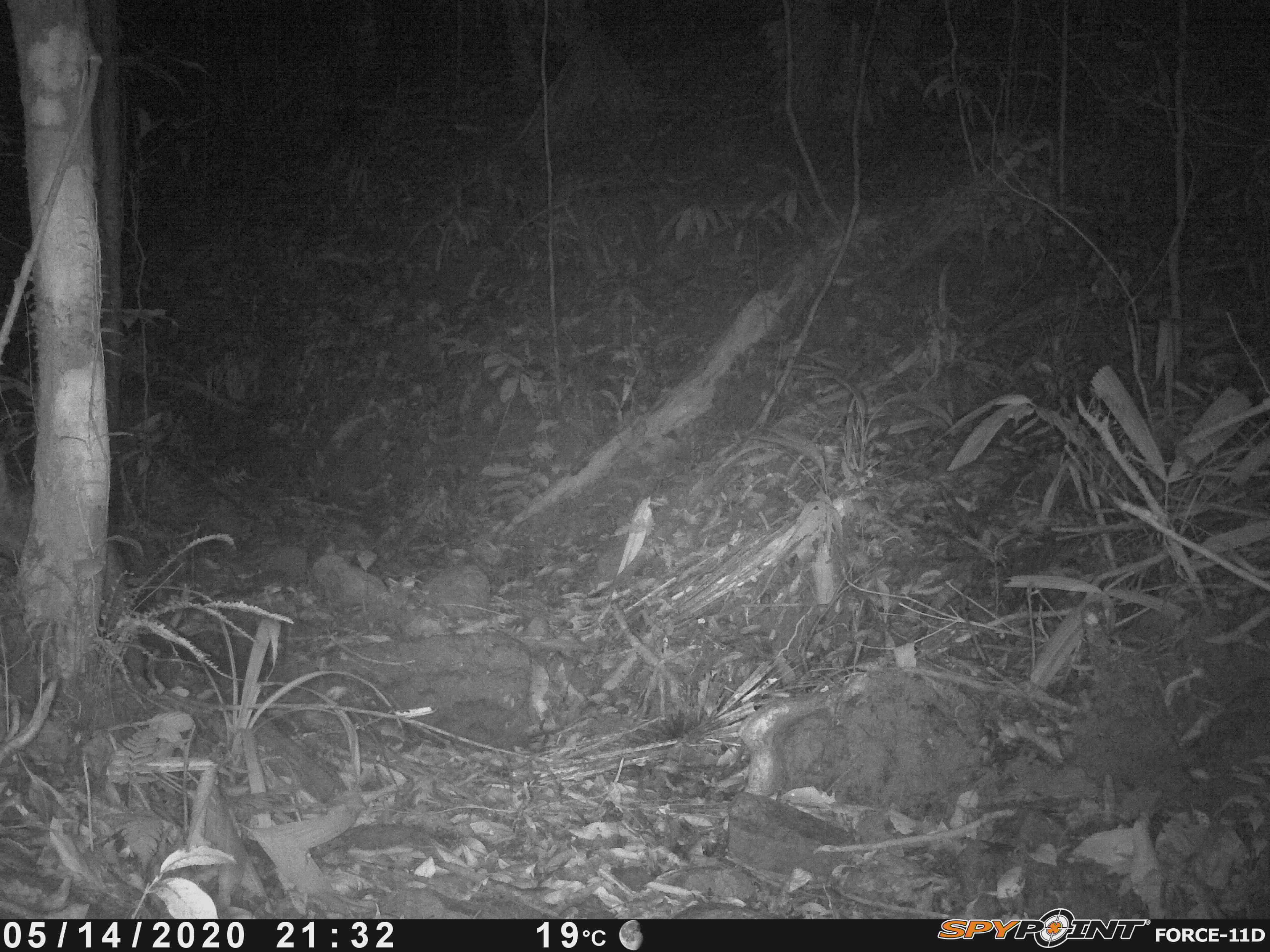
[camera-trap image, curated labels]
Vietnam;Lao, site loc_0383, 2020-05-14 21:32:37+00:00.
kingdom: Animalia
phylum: Chordata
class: Mammalia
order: Carnivora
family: Viverridae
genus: Paradoxurus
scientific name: Paradoxurus hermaphroditus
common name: common palm civet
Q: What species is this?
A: Common palm civet (Paradoxurus hermaphroditus).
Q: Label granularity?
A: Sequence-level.